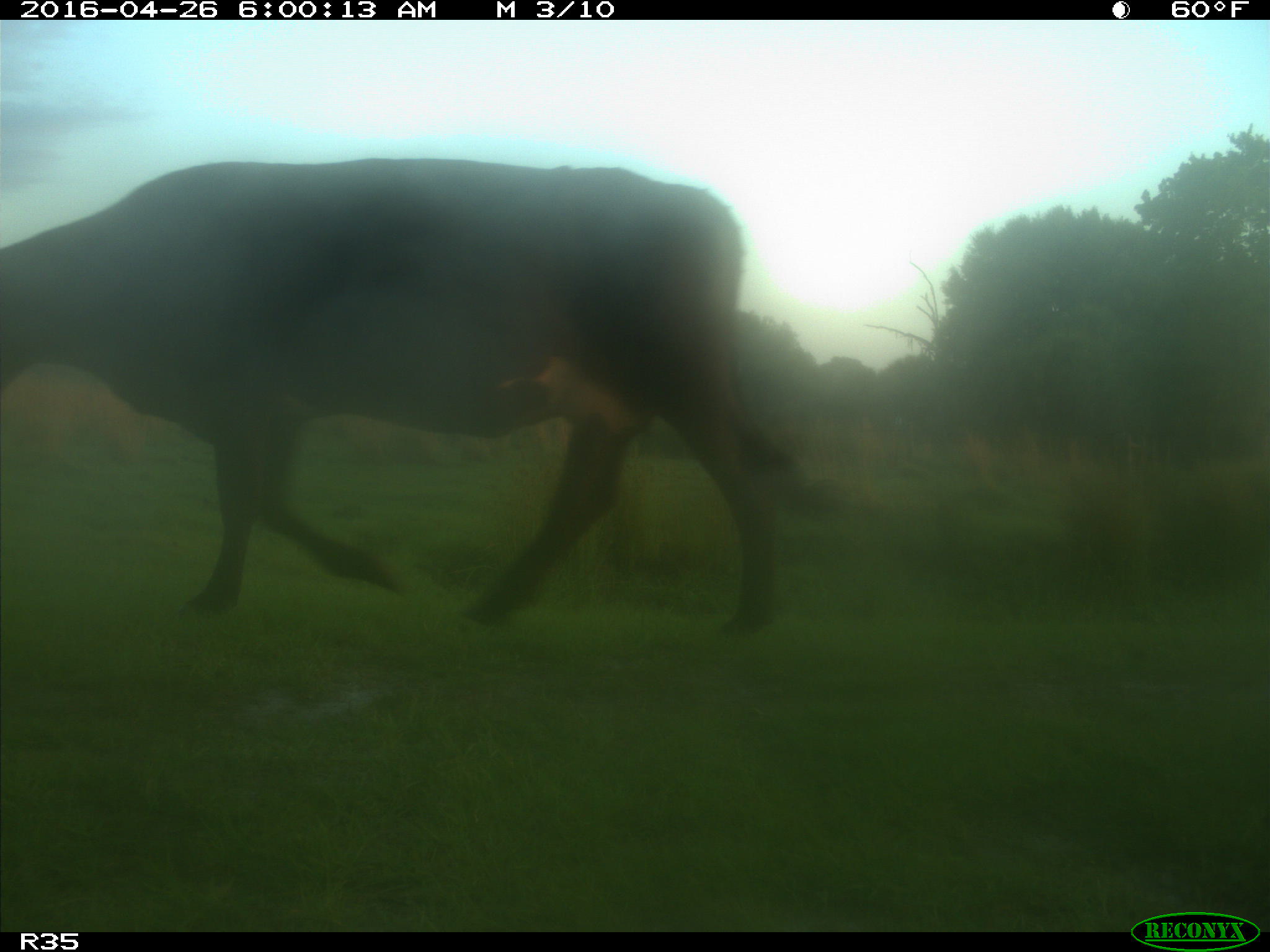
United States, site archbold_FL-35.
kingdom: Animalia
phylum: Chordata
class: Mammalia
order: Artiodactyla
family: Bovidae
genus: Bos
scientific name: Bos taurus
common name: domestic cow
Bos taurus (domestic cow).